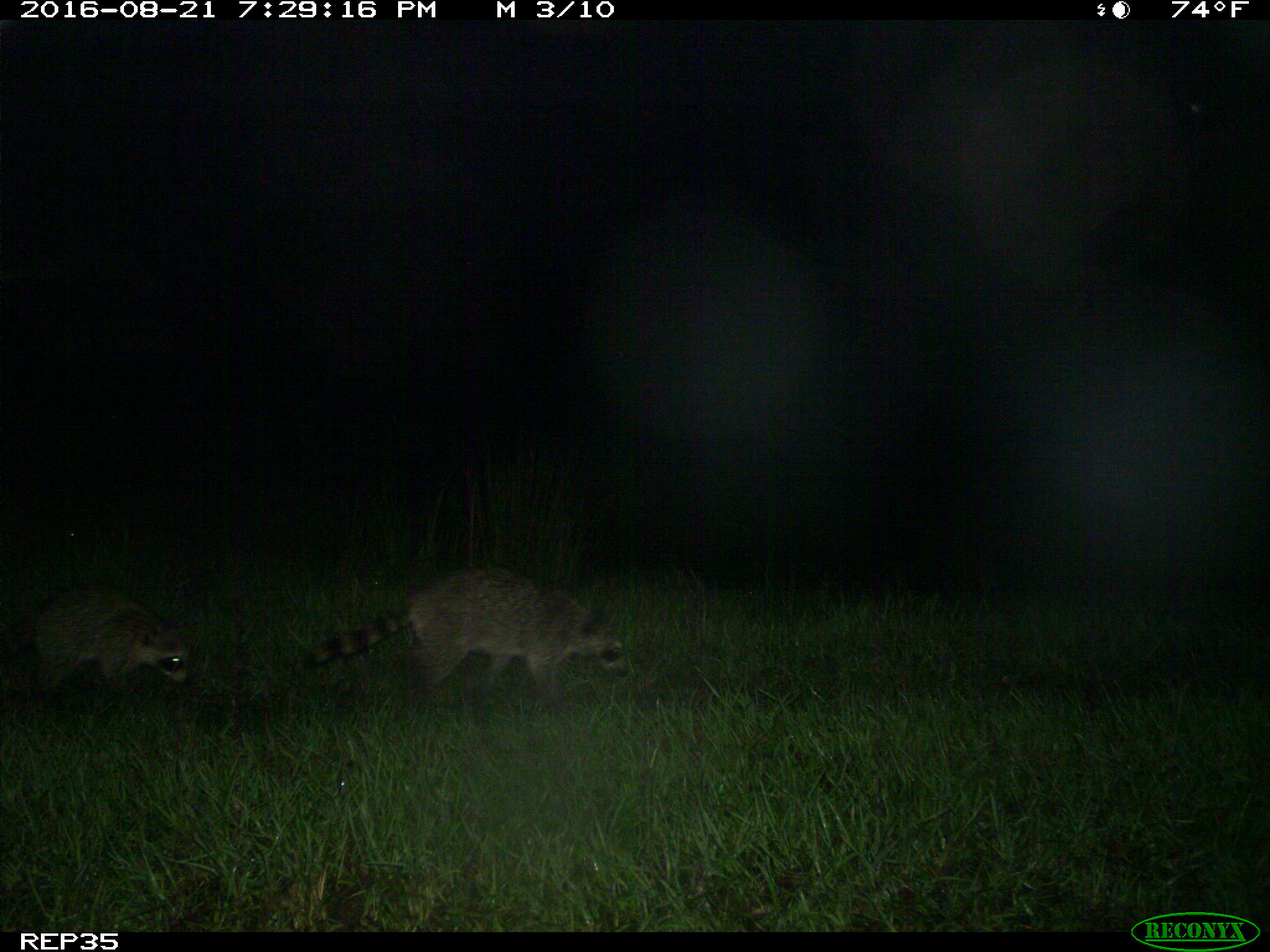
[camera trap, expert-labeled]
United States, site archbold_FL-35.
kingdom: Animalia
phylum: Chordata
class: Mammalia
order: Carnivora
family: Procyonidae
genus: Procyon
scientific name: Procyon lotor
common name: common raccoon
Procyon lotor (common raccoon).